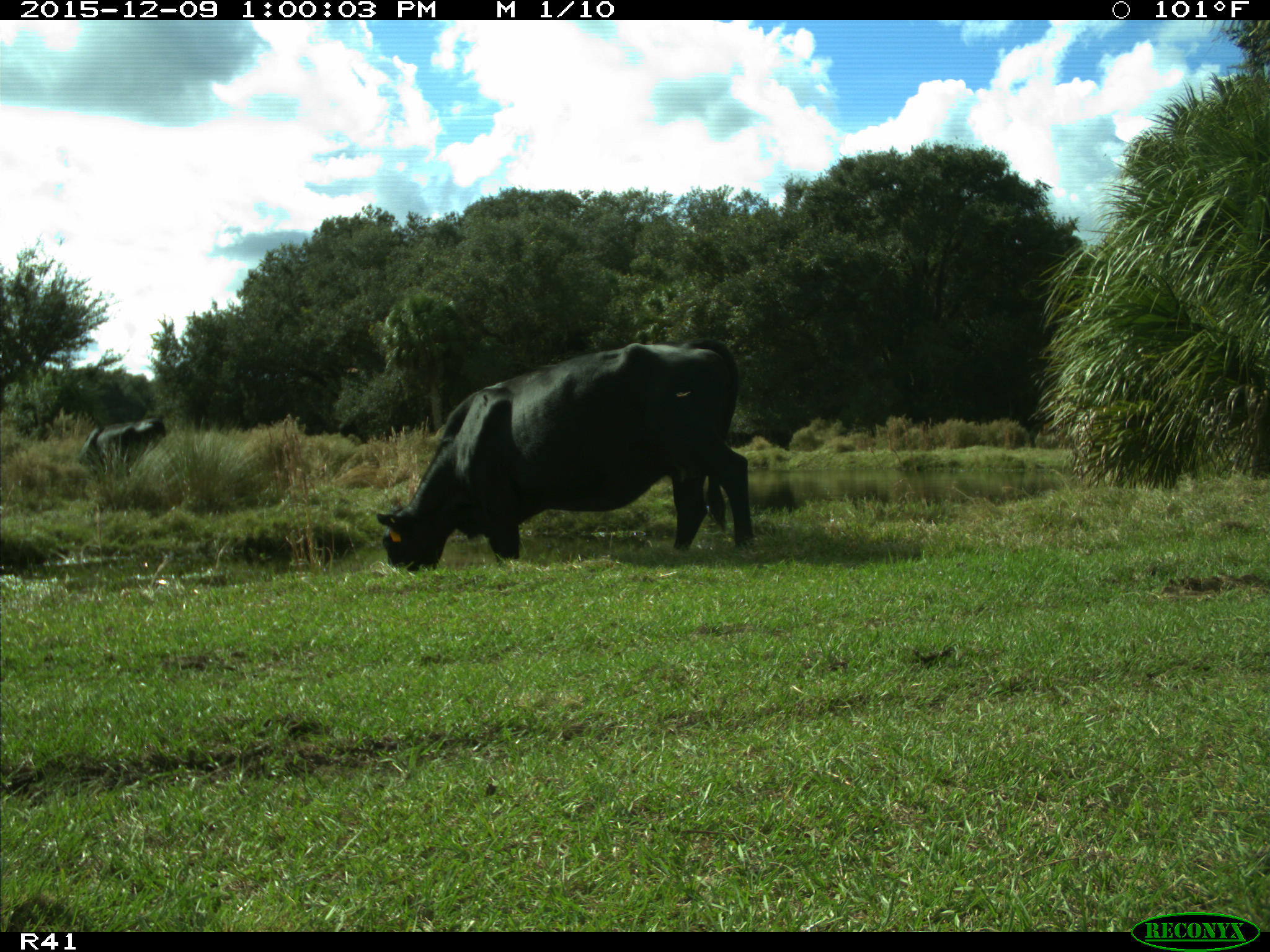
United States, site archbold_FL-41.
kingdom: Animalia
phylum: Chordata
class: Mammalia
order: Artiodactyla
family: Bovidae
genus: Bos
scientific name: Bos taurus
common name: domestic cow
Bos taurus (domestic cow).